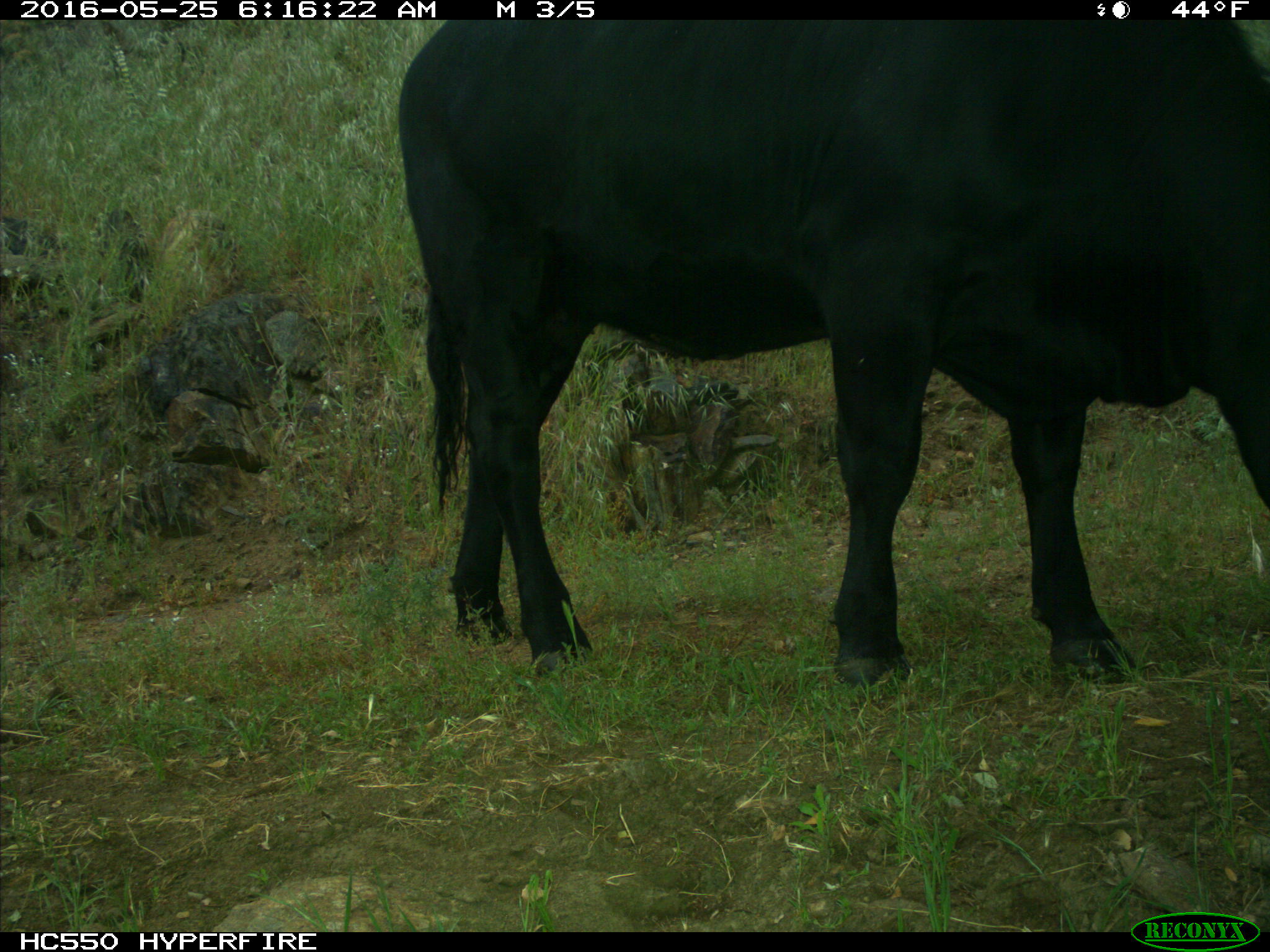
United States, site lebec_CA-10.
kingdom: Animalia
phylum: Chordata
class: Mammalia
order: Artiodactyla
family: Bovidae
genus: Bos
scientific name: Bos taurus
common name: domestic cow